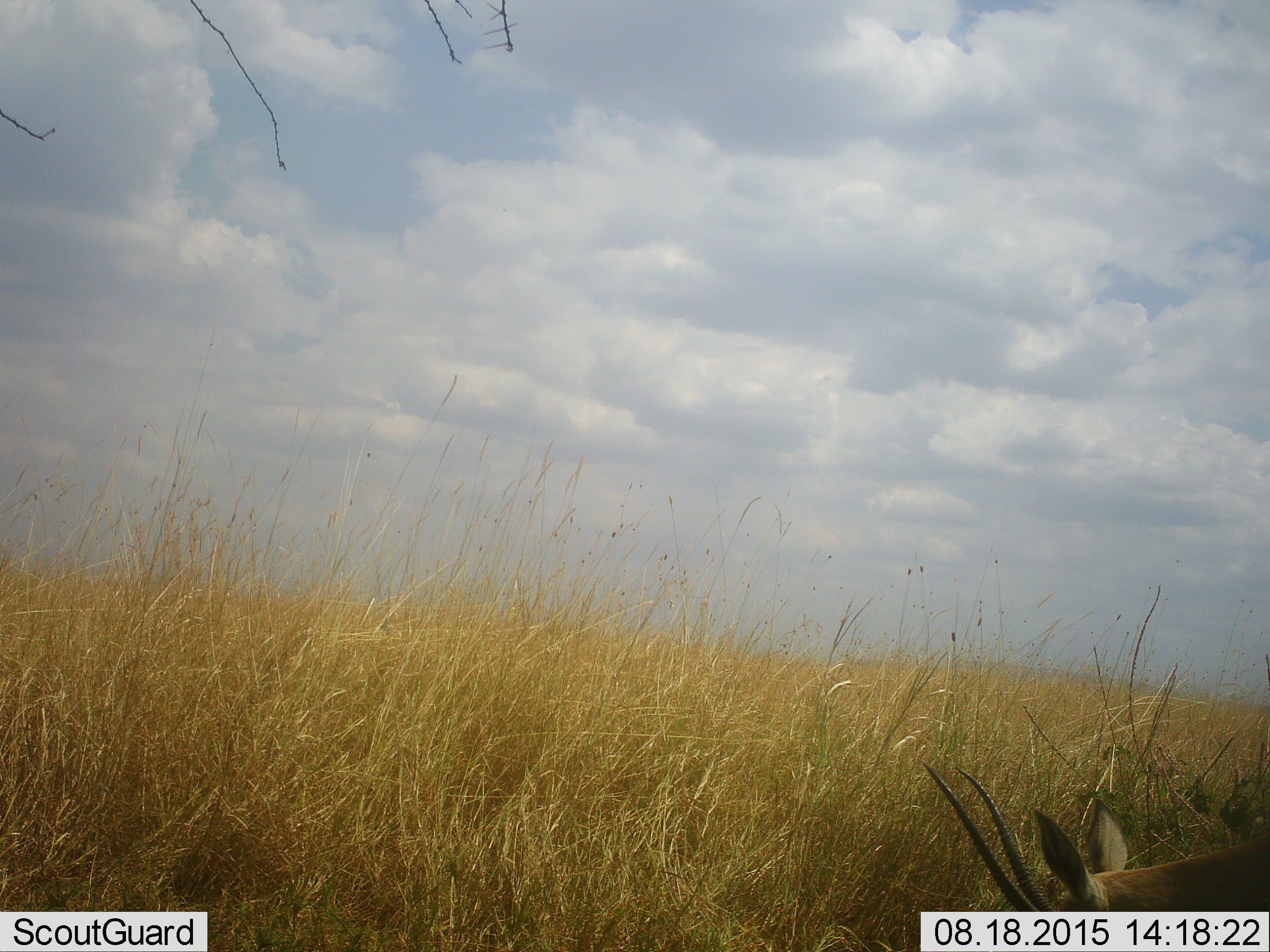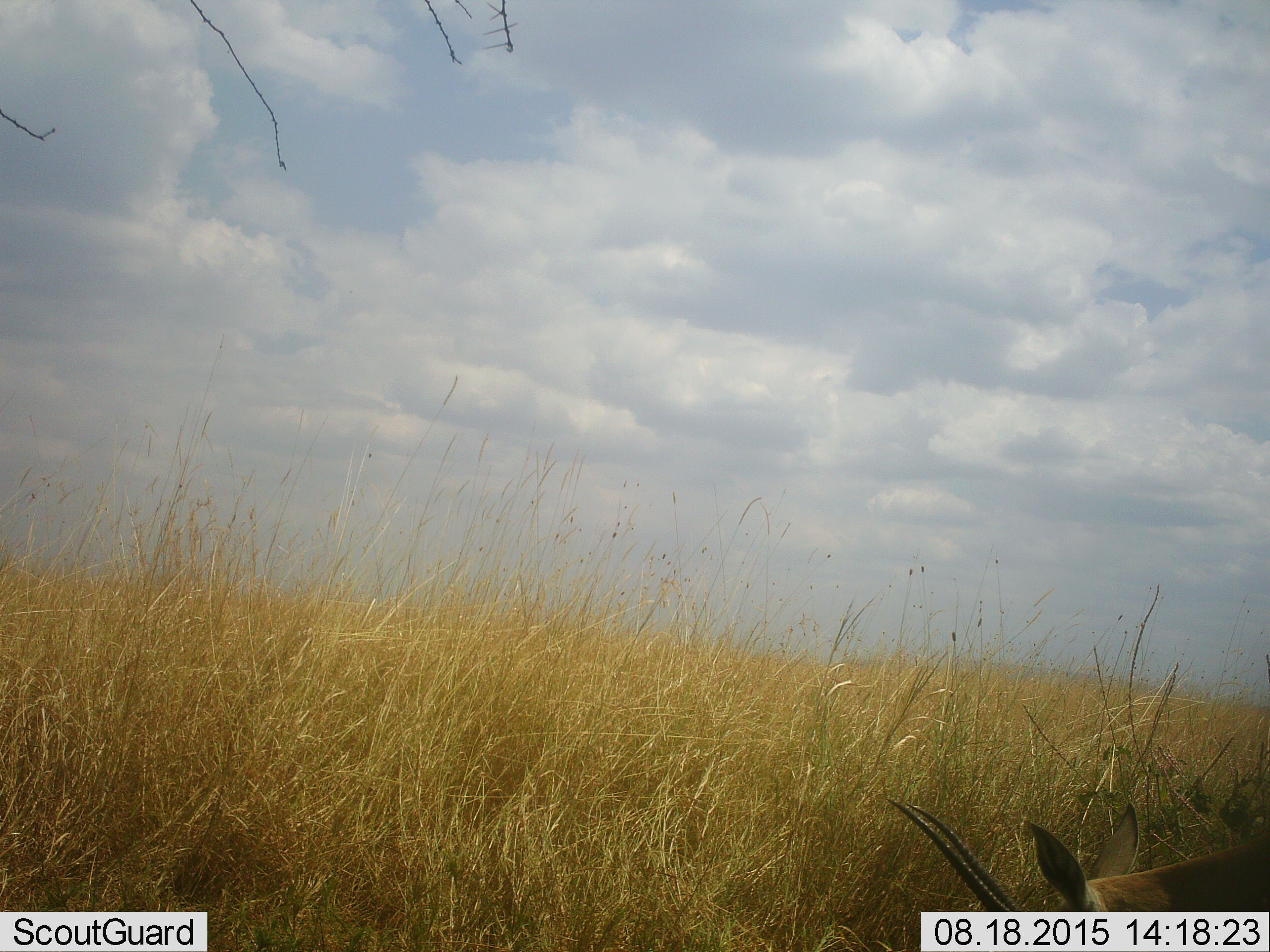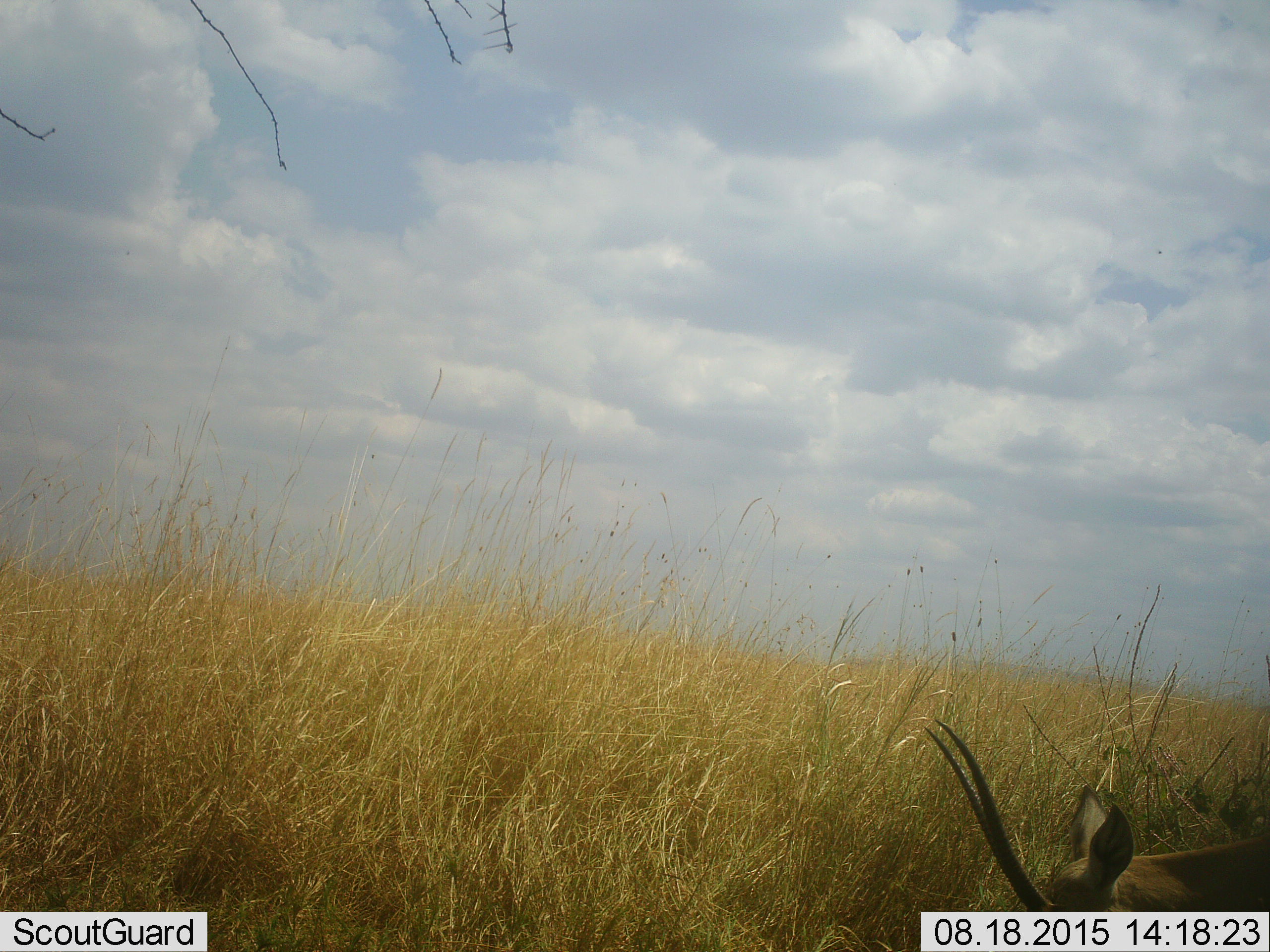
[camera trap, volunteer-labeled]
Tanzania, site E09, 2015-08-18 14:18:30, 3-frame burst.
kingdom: Animalia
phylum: Chordata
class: Mammalia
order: Artiodactyla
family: Bovidae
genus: Eudorcas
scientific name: Eudorcas thomsonii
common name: thomson's gazelle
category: gazellethomsons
Gazellethomsons (thomson's gazelle) (Eudorcas thomsonii), count 1. Behavior (volunteer vote fractions): standing 56%, resting 0%, moving 0%, interacting 0%. Young present (vote fraction): 0%. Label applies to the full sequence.